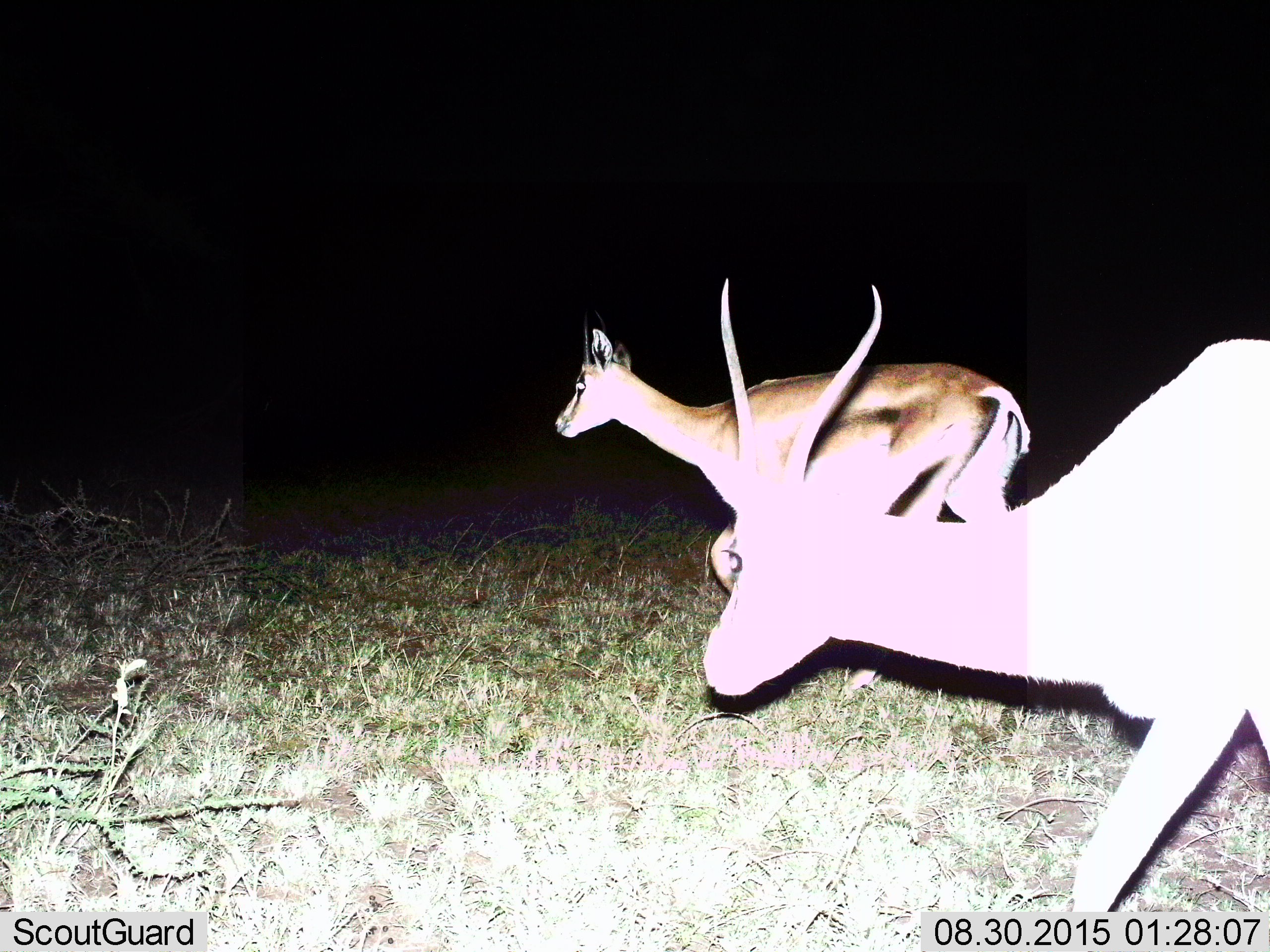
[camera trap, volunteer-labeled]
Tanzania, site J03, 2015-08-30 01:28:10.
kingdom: Animalia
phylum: Chordata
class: Mammalia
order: Artiodactyla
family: Bovidae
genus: Eudorcas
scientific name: Eudorcas thomsonii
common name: thomson's gazelle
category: gazellethomsons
Gazellethomsons (thomson's gazelle) (Eudorcas thomsonii), count 2. Behavior (volunteer vote fractions): standing 0%, resting 10%, moving 90%, interacting 0%. Young present (vote fraction): 0%. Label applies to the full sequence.